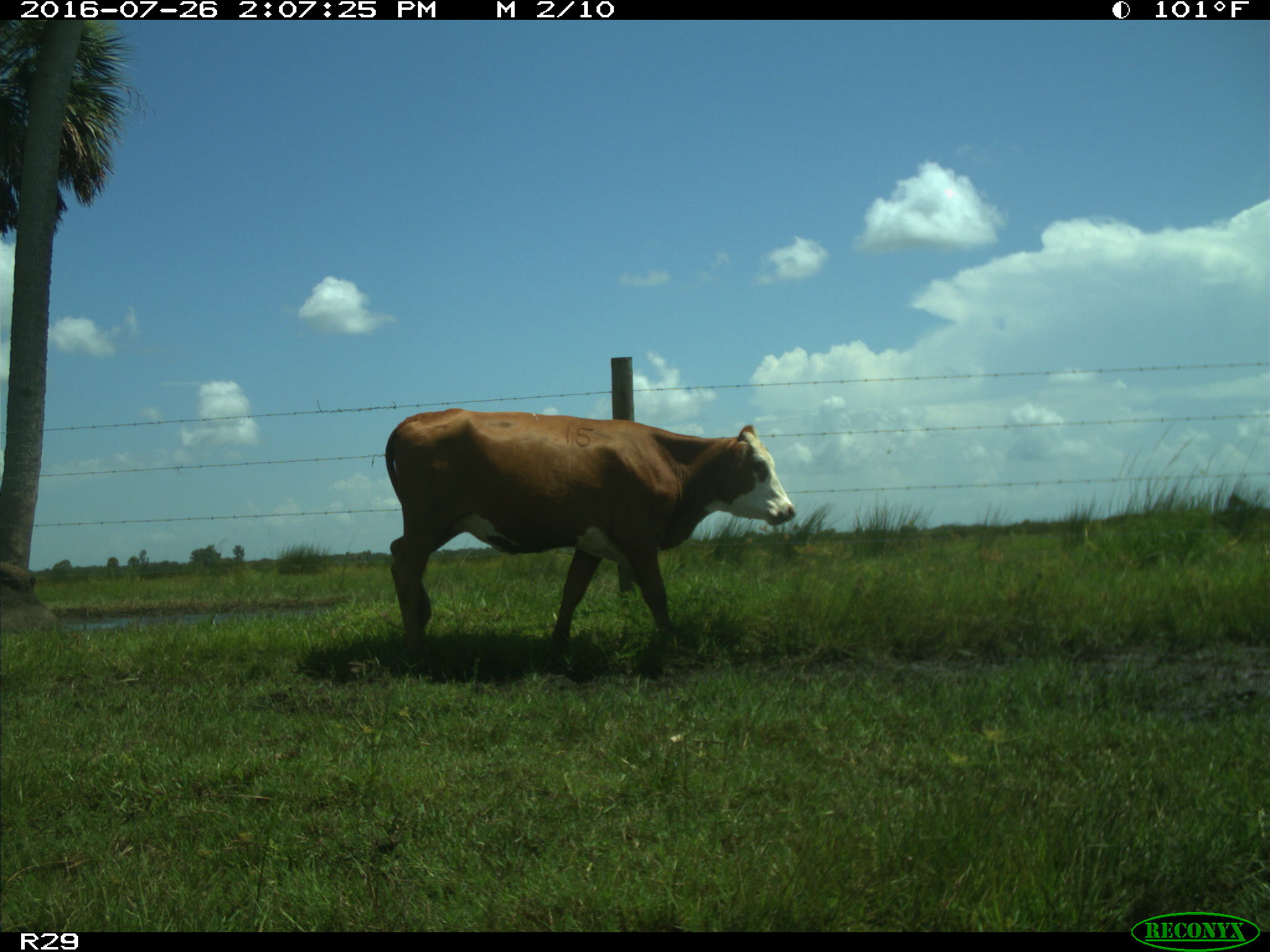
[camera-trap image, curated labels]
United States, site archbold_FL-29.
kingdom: Animalia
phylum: Chordata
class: Mammalia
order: Artiodactyla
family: Bovidae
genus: Bos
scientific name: Bos taurus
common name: domestic cow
Bos taurus (domestic cow).